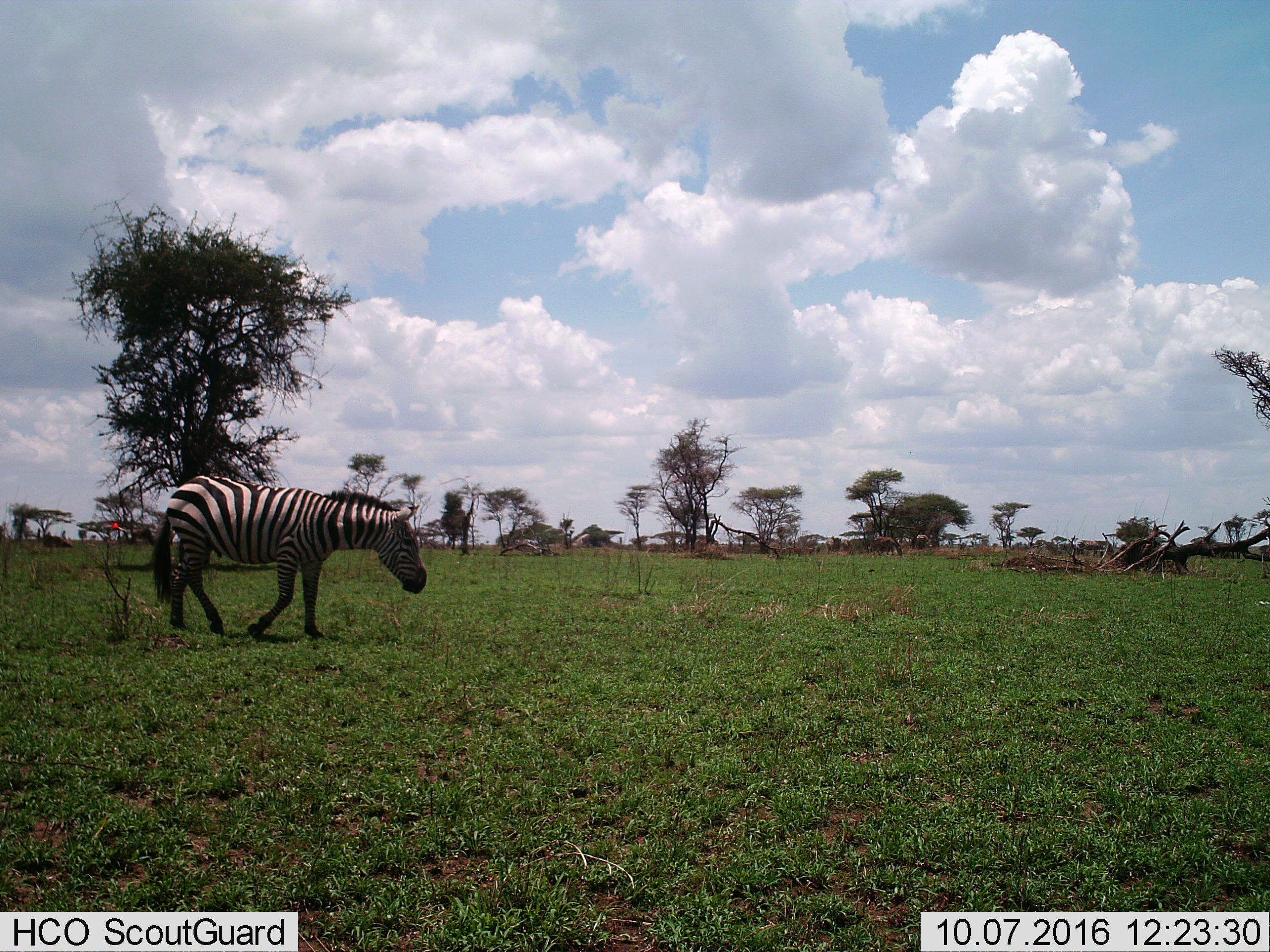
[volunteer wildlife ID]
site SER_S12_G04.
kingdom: Animalia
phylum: Chordata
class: Mammalia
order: Perissodactyla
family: Equidae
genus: Equus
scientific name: Equus quagga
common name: plains zebra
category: zebraplains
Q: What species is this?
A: Zebraplains (plains zebra) (Equus quagga).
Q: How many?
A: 1.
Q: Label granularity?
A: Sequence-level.